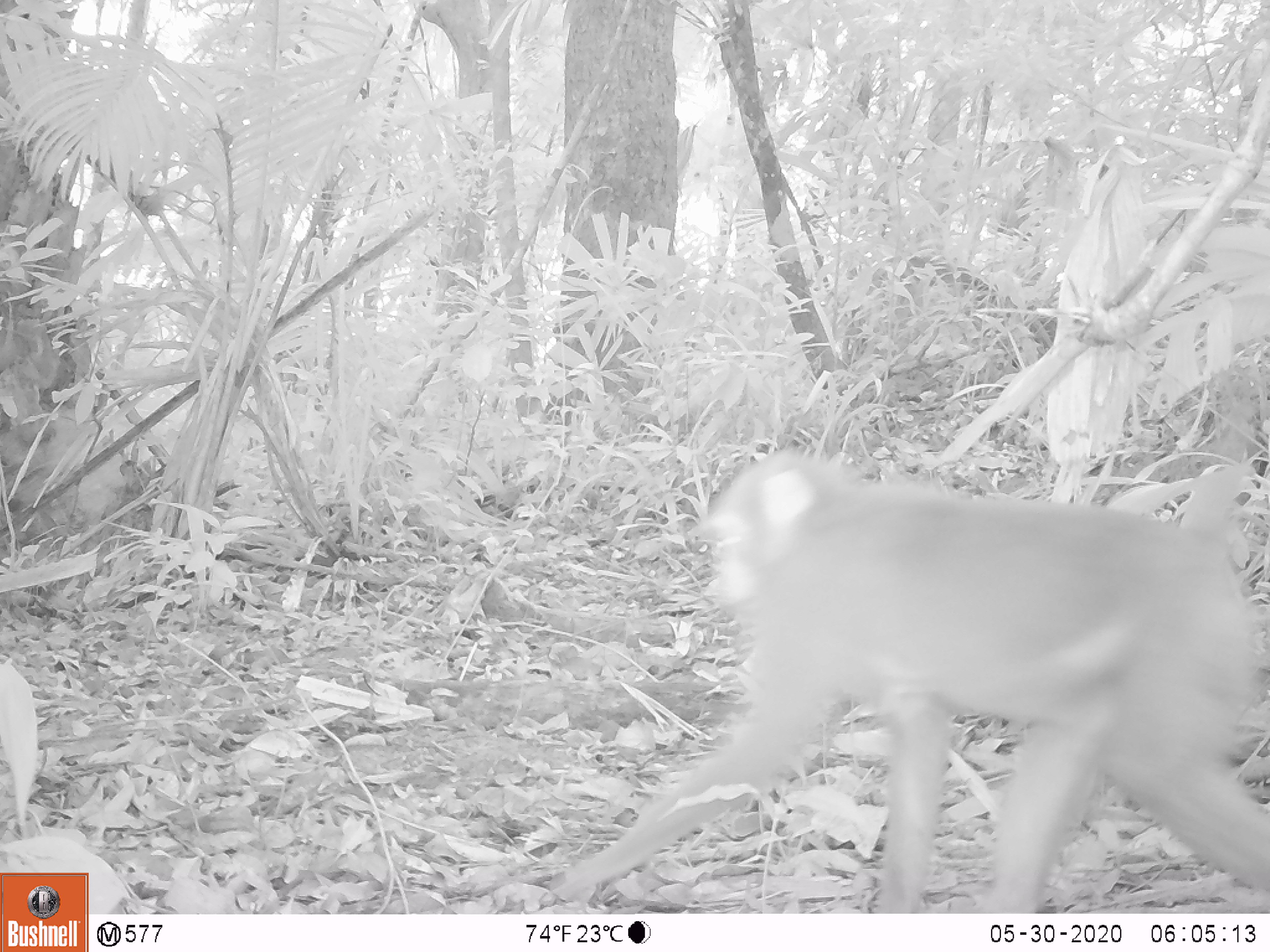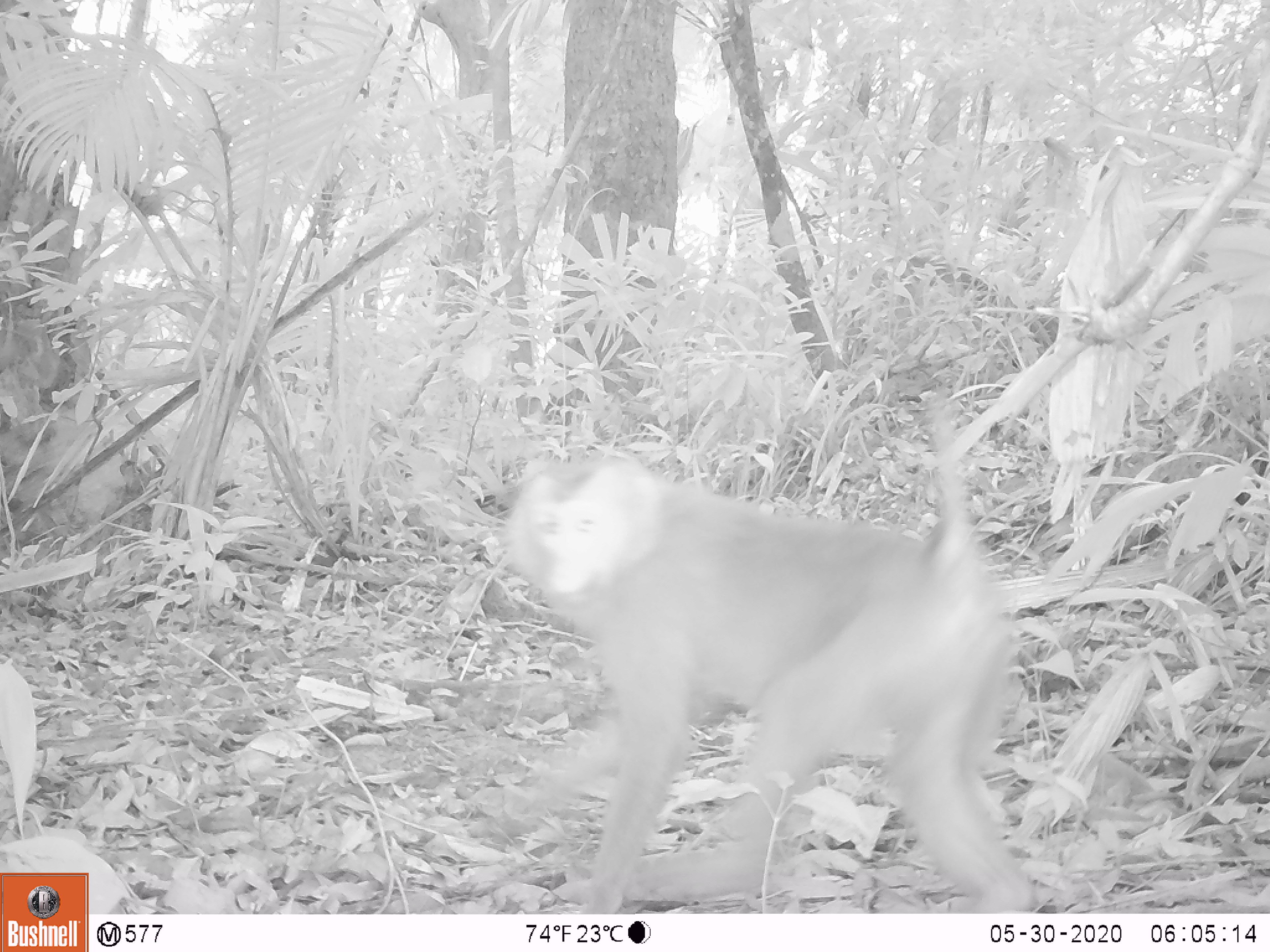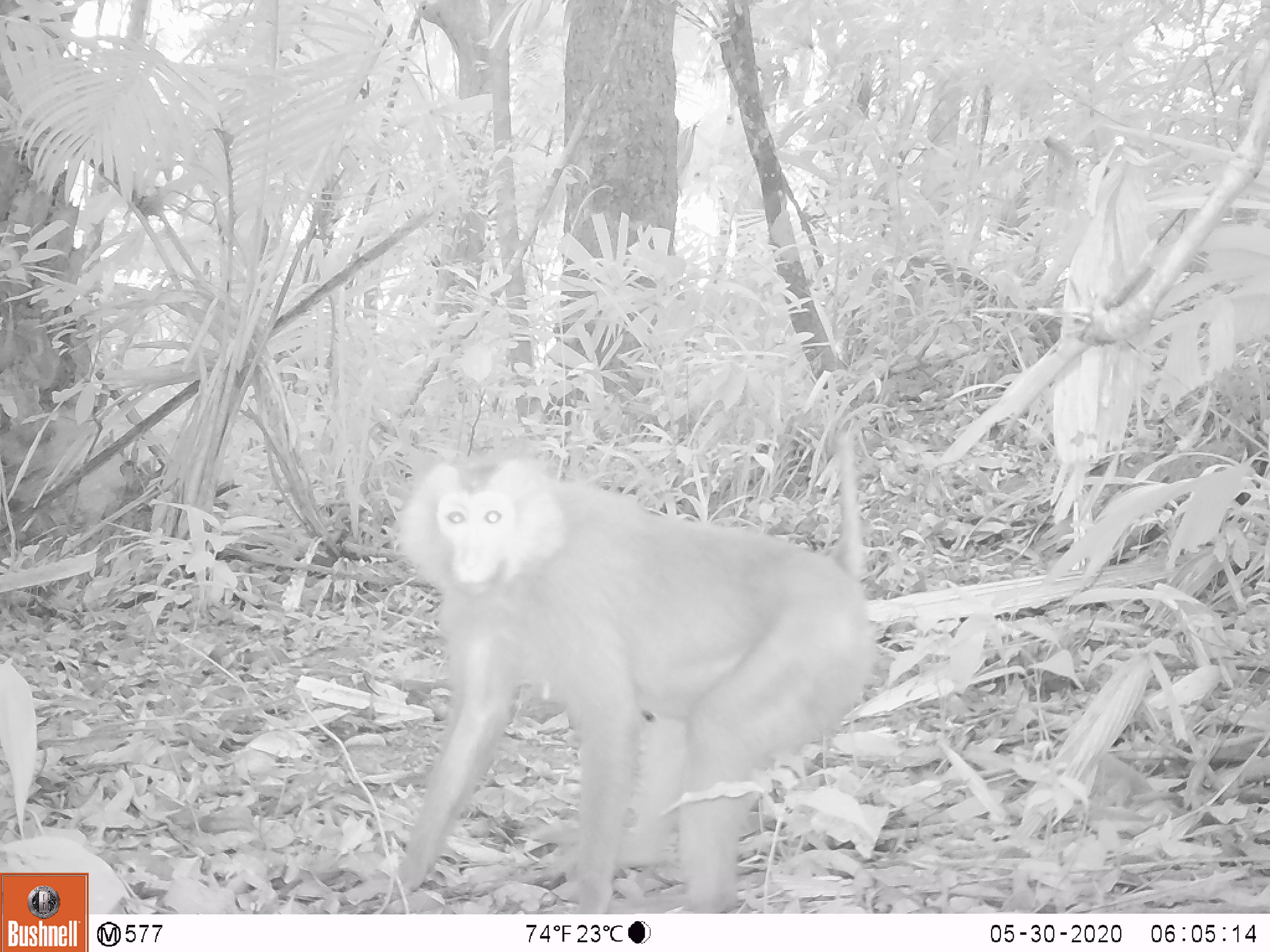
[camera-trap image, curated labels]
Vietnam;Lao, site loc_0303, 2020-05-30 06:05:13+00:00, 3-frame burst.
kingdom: Animalia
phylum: Chordata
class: Mammalia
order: Primates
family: Cercopithecidae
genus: Macaca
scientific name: Macaca nemestrina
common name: pig-tailed macaque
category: pig tailed macaque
Pig tailed macaque (pig-tailed macaque) (Macaca nemestrina). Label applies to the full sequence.